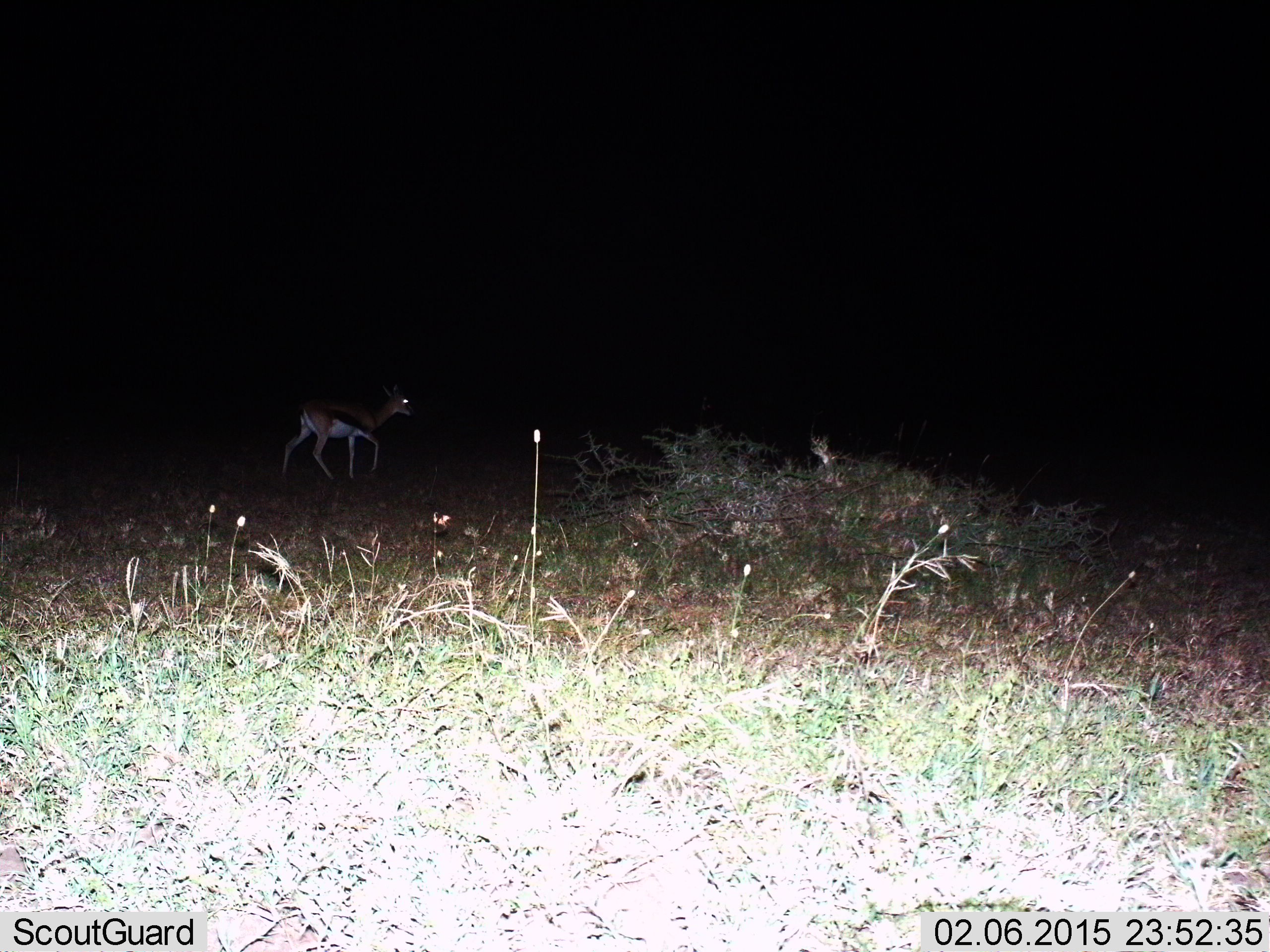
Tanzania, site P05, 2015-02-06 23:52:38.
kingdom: Animalia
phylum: Chordata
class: Mammalia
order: Artiodactyla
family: Bovidae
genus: Eudorcas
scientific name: Eudorcas thomsonii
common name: thomson's gazelle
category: gazellethomsons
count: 1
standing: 30%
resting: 0%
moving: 70%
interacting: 0%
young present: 0%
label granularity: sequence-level